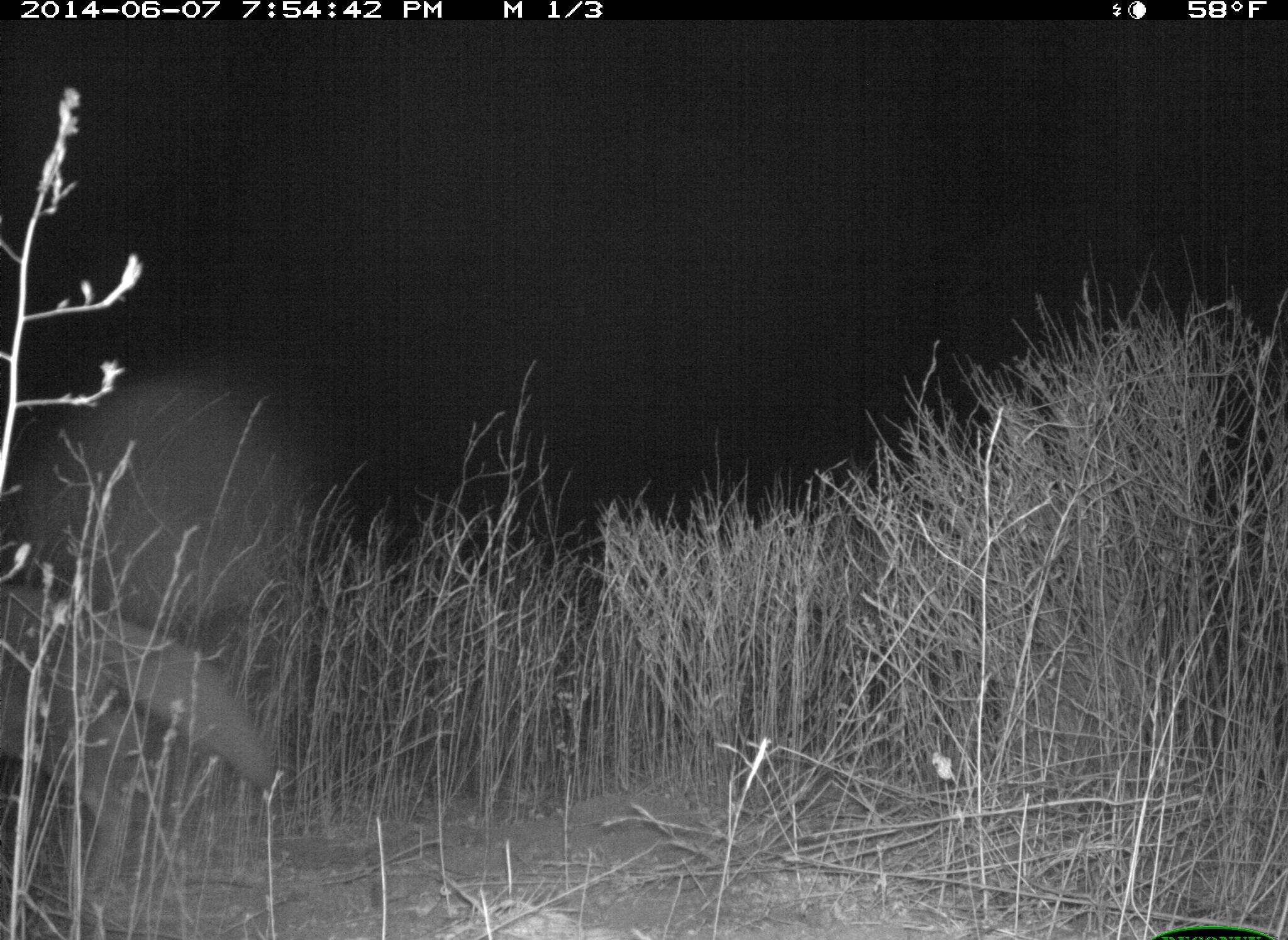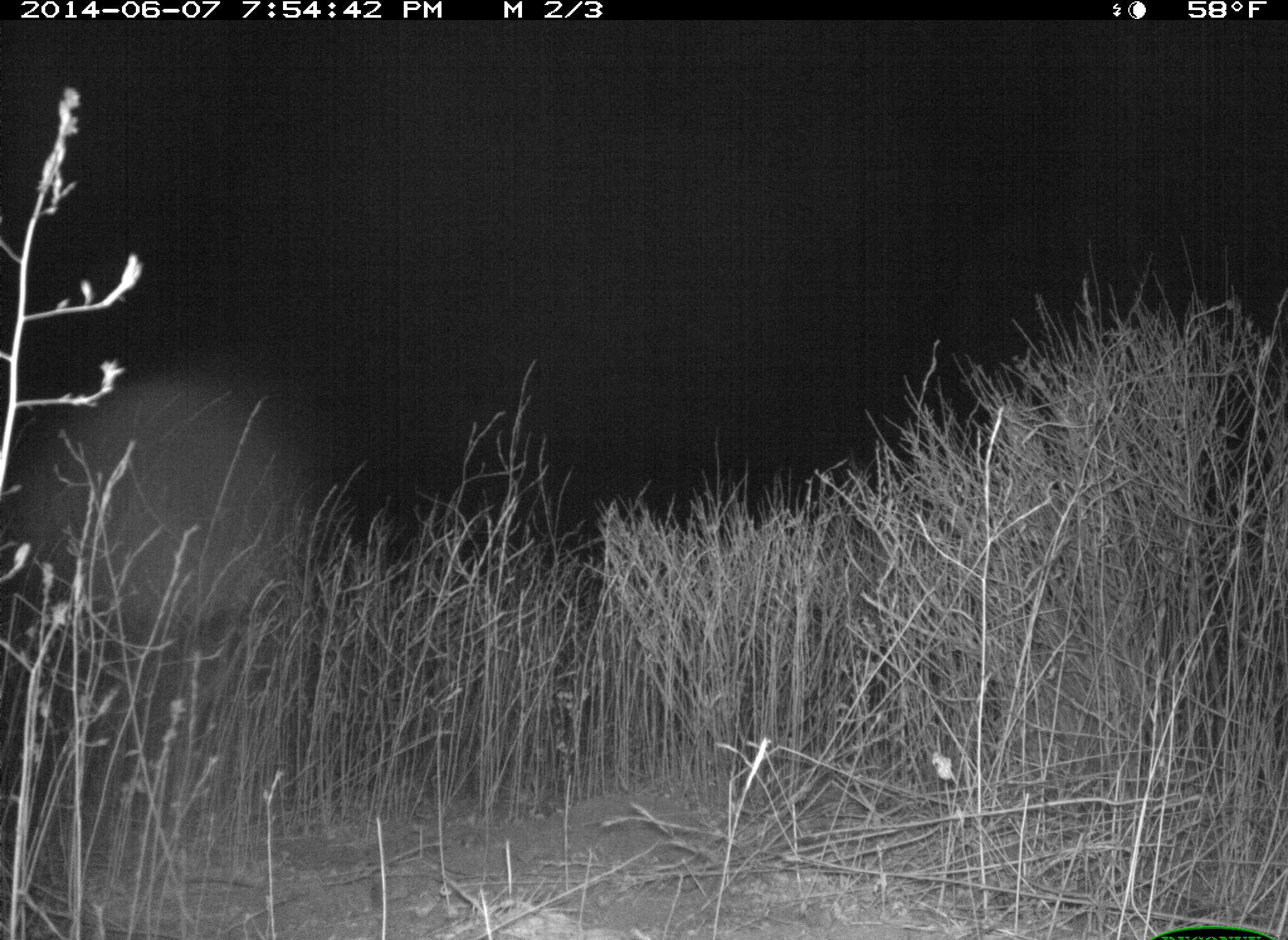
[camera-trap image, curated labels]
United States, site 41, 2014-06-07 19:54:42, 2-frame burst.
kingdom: Animalia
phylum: Chordata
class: Mammalia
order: Carnivora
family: Canidae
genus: Canis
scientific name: Canis latrans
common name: coyote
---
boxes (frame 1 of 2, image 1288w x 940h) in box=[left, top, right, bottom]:
coyote: box=[0, 585, 272, 892]